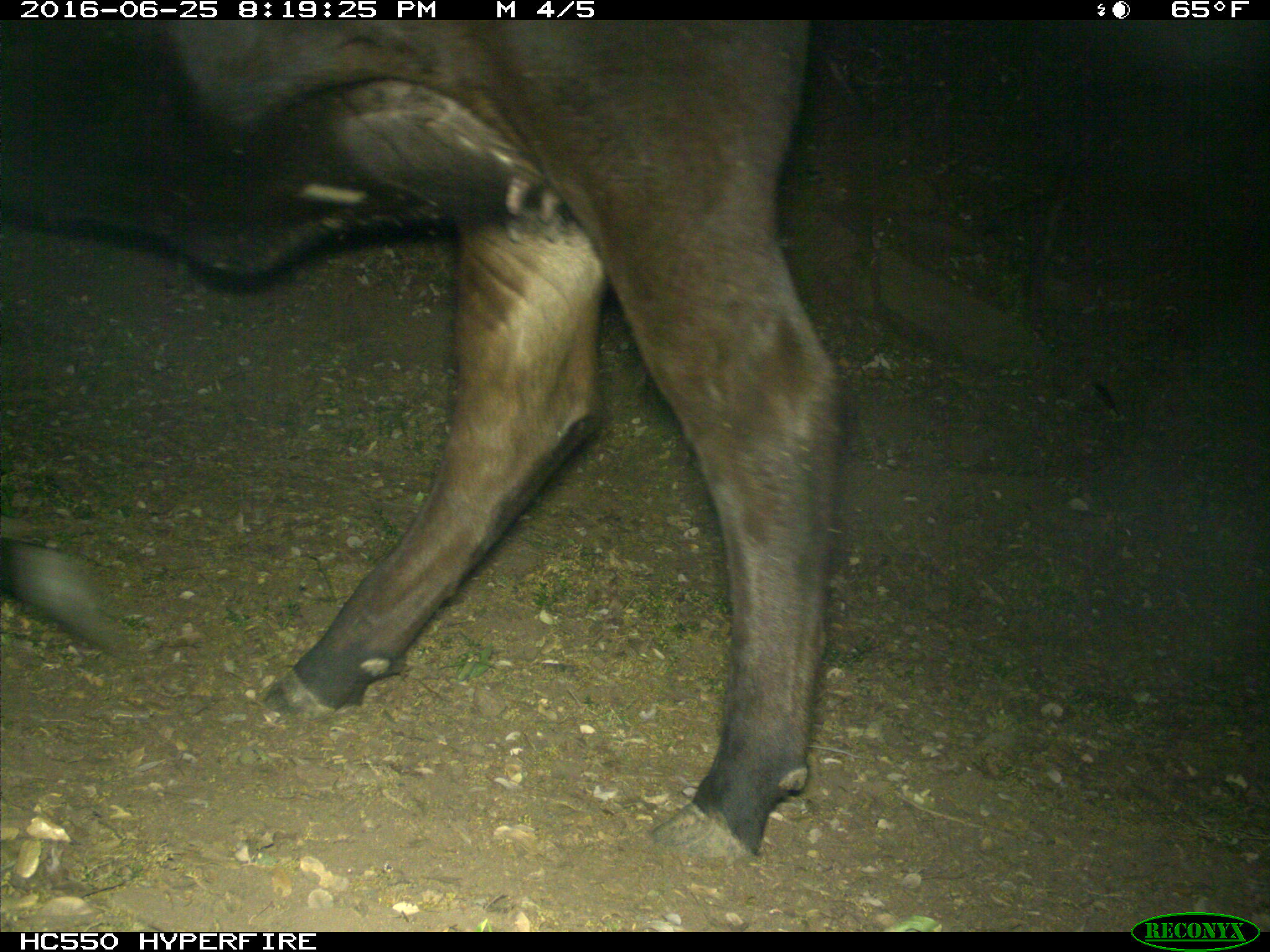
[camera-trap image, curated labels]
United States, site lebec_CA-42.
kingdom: Animalia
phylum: Chordata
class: Mammalia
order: Artiodactyla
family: Bovidae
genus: Bos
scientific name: Bos taurus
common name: domestic cow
Bos taurus (domestic cow).